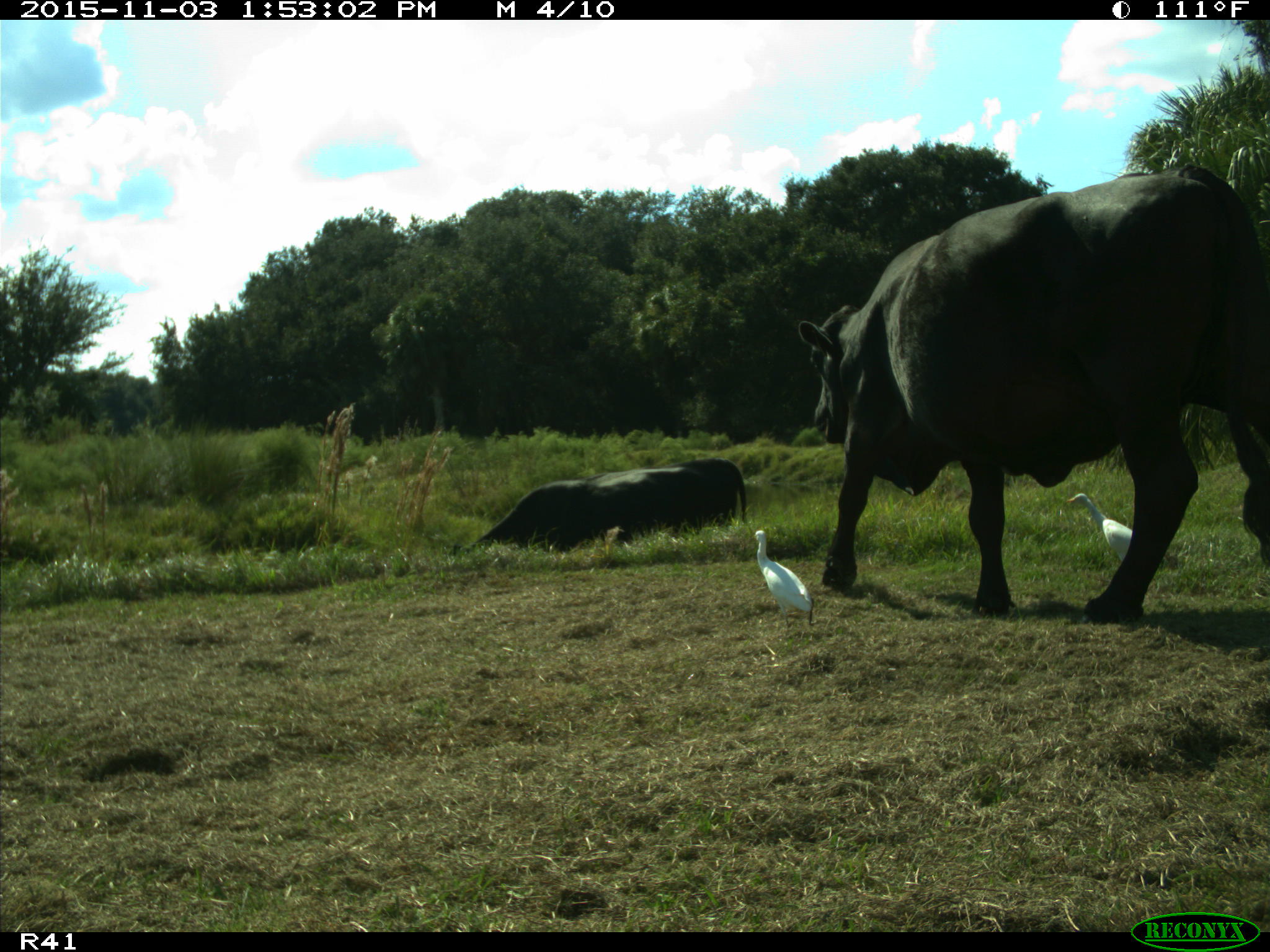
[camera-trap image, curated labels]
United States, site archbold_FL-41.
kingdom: Animalia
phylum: Chordata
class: Mammalia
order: Artiodactyla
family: Bovidae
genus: Bos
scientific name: Bos taurus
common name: domestic cow